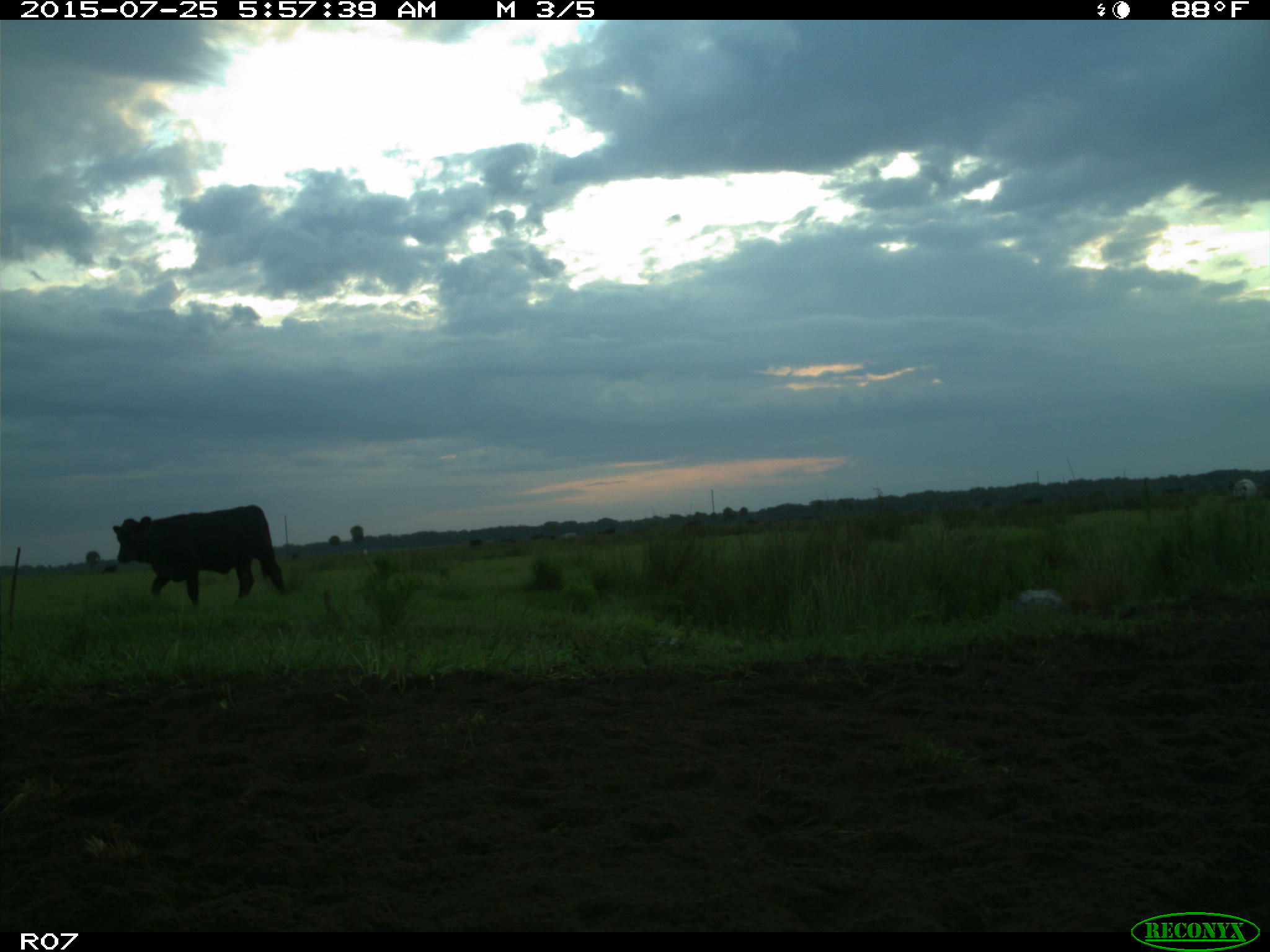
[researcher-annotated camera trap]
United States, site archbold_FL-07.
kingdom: Animalia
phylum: Chordata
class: Mammalia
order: Artiodactyla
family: Bovidae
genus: Bos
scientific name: Bos taurus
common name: domestic cow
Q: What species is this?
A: Bos taurus (domestic cow).